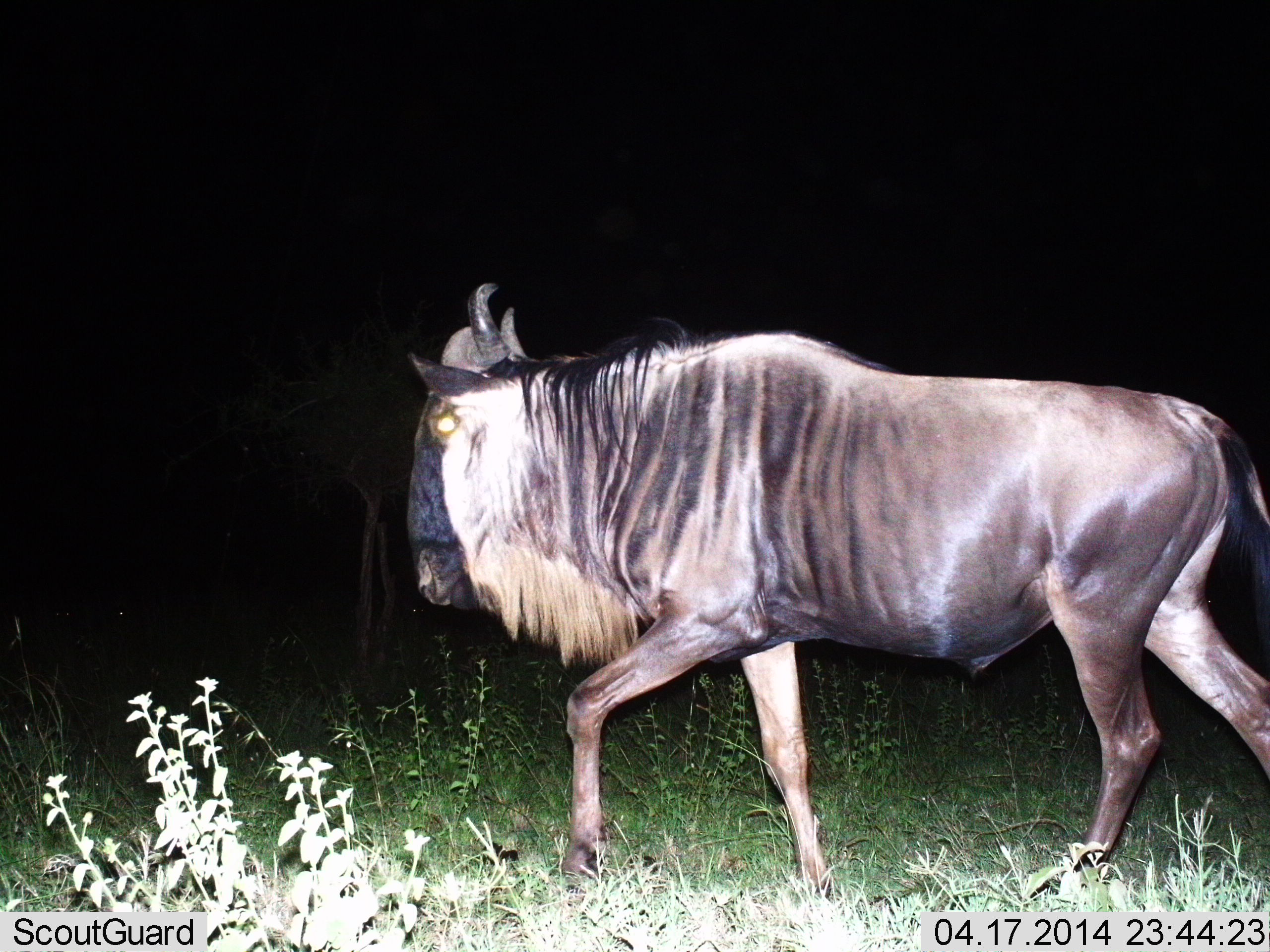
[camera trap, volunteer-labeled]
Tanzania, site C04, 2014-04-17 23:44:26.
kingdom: Animalia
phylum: Chordata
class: Mammalia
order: Artiodactyla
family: Bovidae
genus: Connochaetes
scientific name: Connochaetes taurinus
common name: blue wildebeest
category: wildebeest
Wildebeest (blue wildebeest) (Connochaetes taurinus), count 1. Behavior (volunteer vote fractions): standing 10%, resting 0%, moving 90%, interacting 0%. Young present (vote fraction): 0%. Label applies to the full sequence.